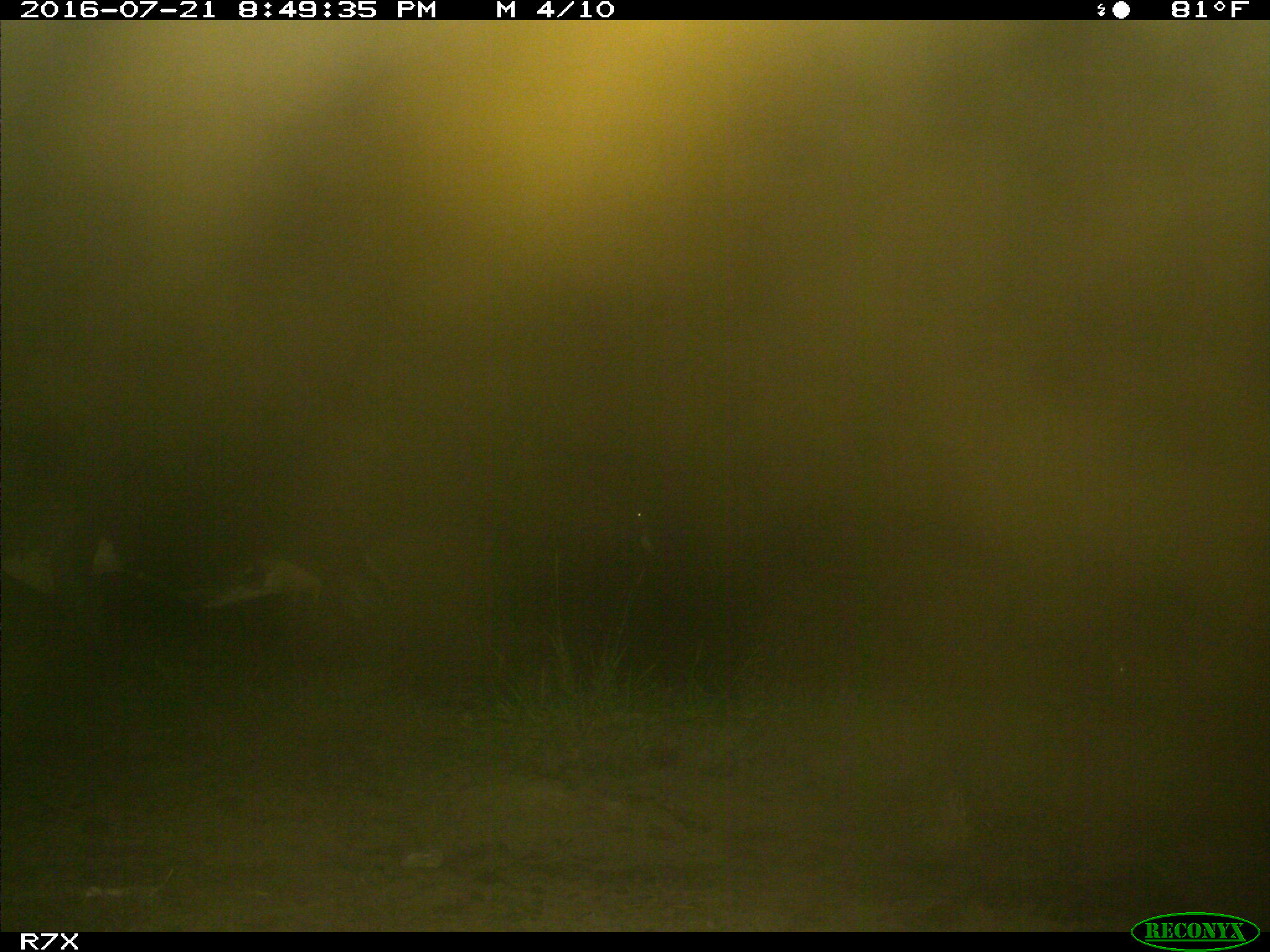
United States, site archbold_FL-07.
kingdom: Animalia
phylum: Chordata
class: Mammalia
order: Artiodactyla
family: Bovidae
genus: Bos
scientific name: Bos taurus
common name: domestic cow